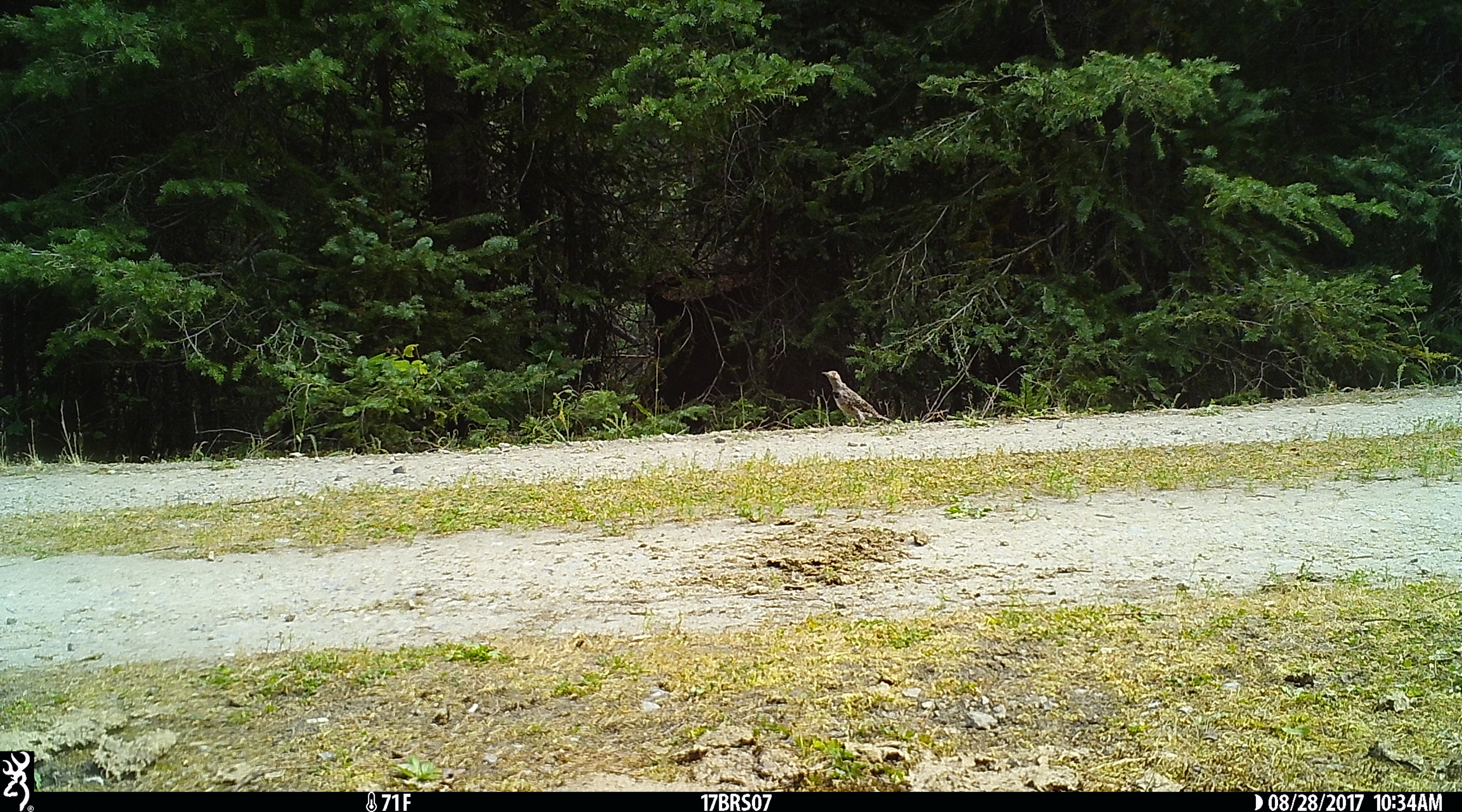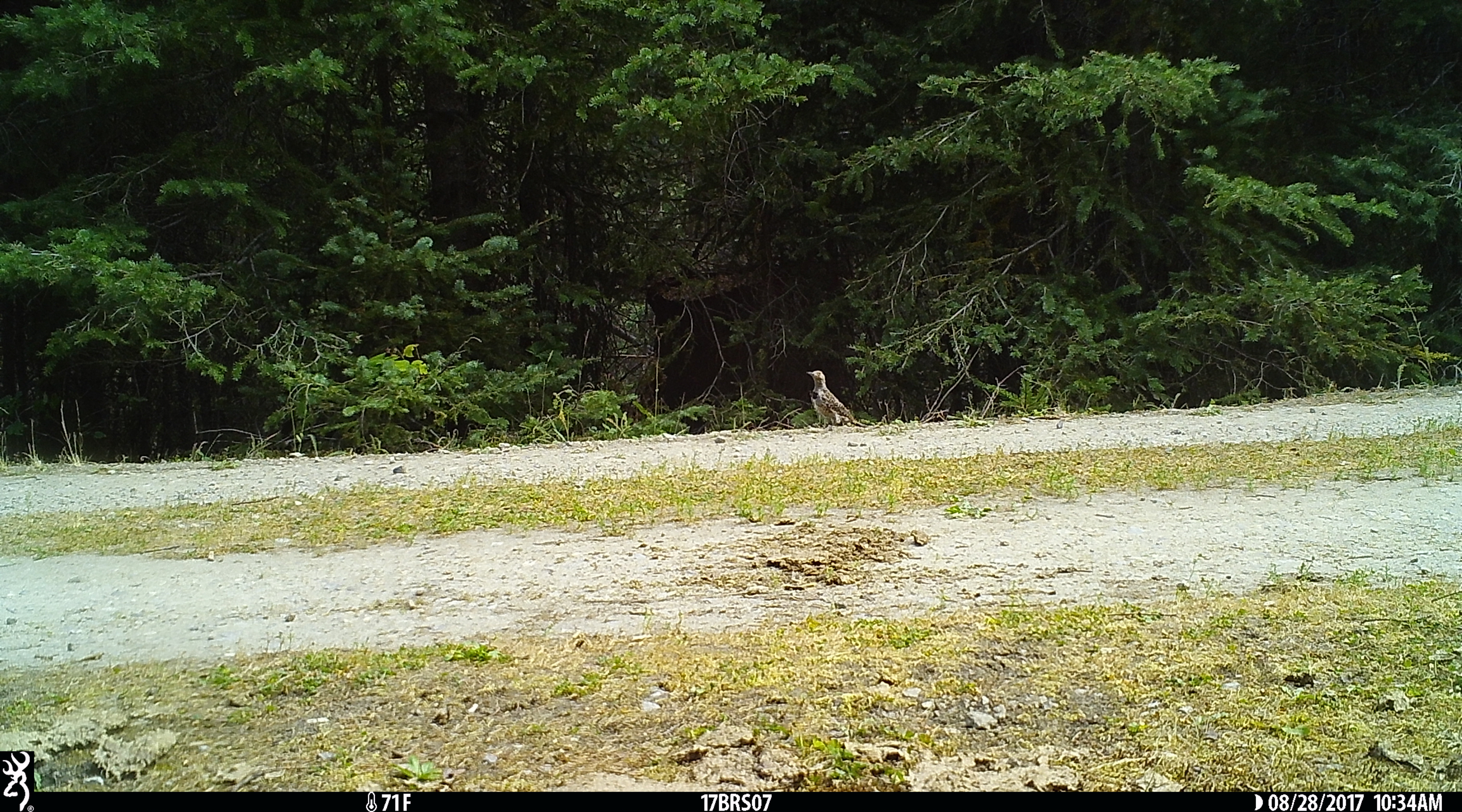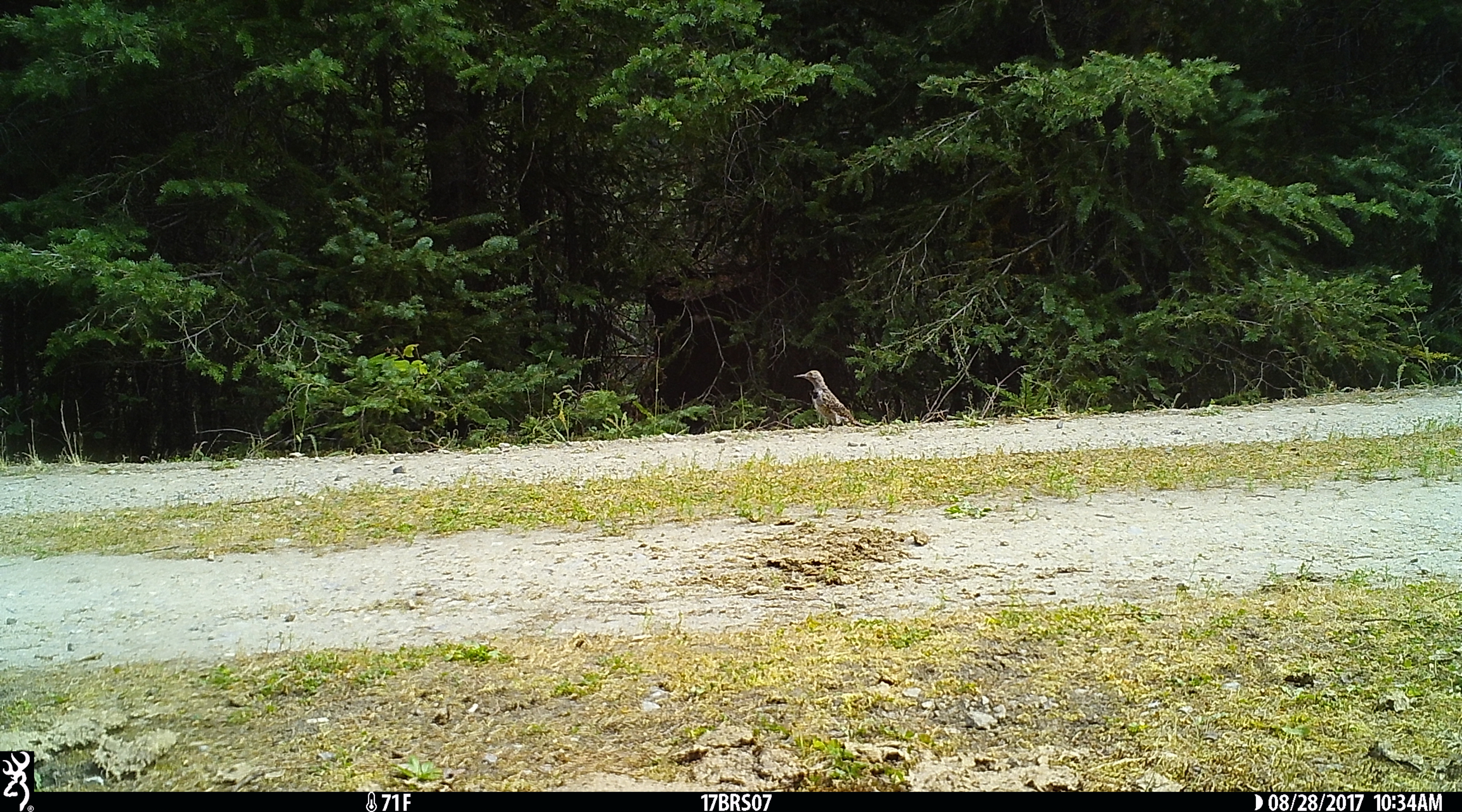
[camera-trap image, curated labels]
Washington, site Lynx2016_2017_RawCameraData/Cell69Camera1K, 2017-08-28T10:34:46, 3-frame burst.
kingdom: Animalia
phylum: Chordata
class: Aves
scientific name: Aves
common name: birds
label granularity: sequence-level